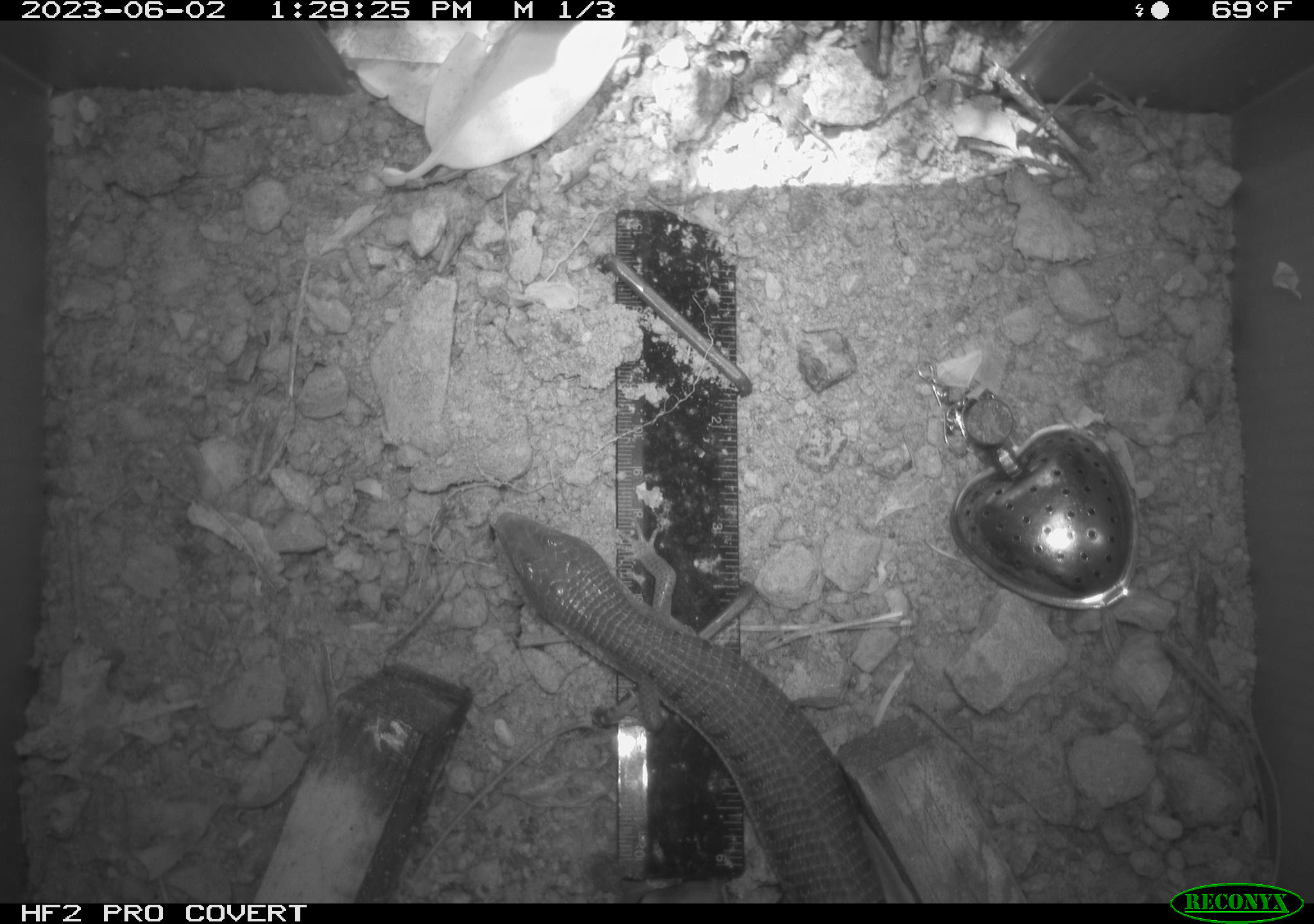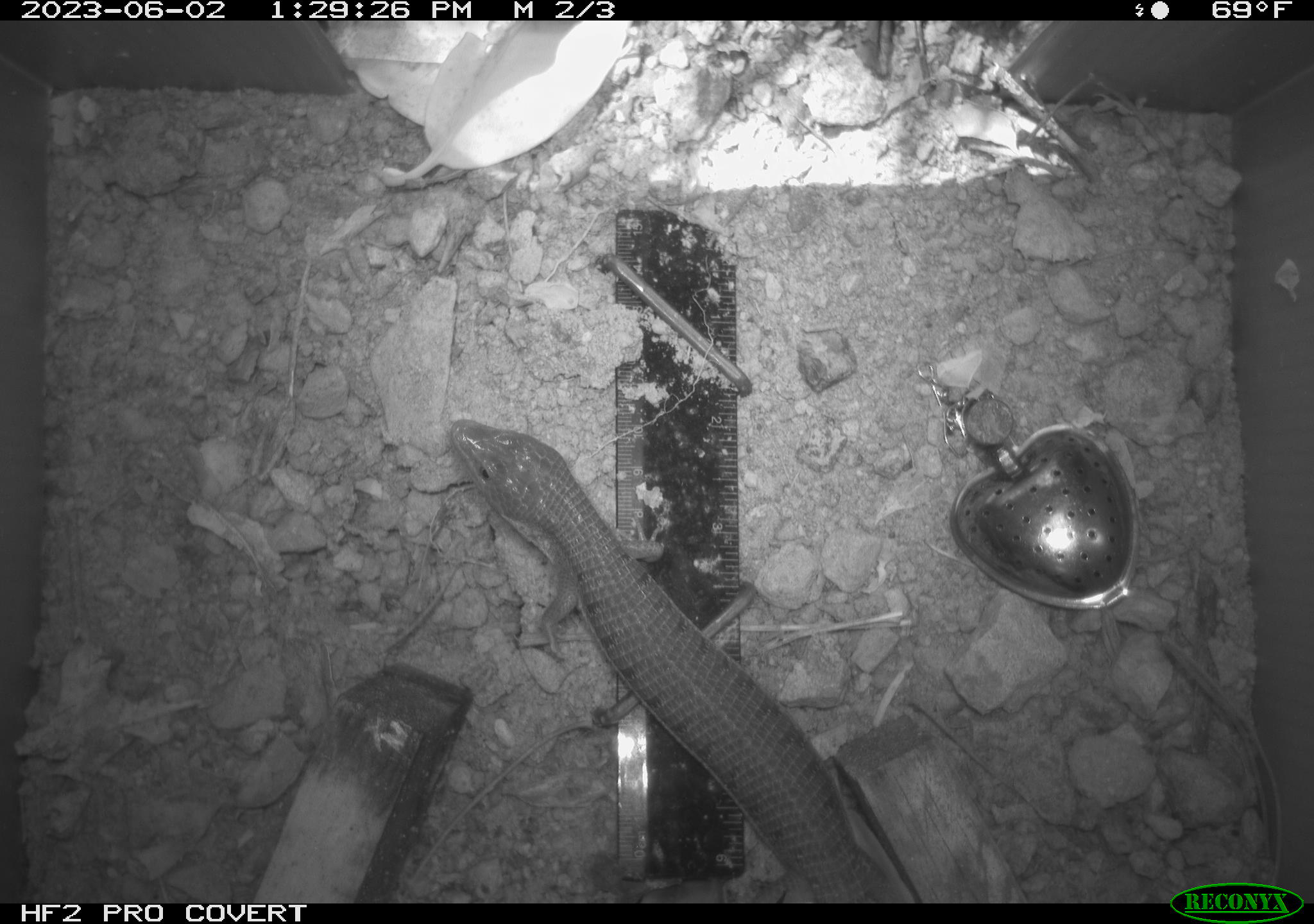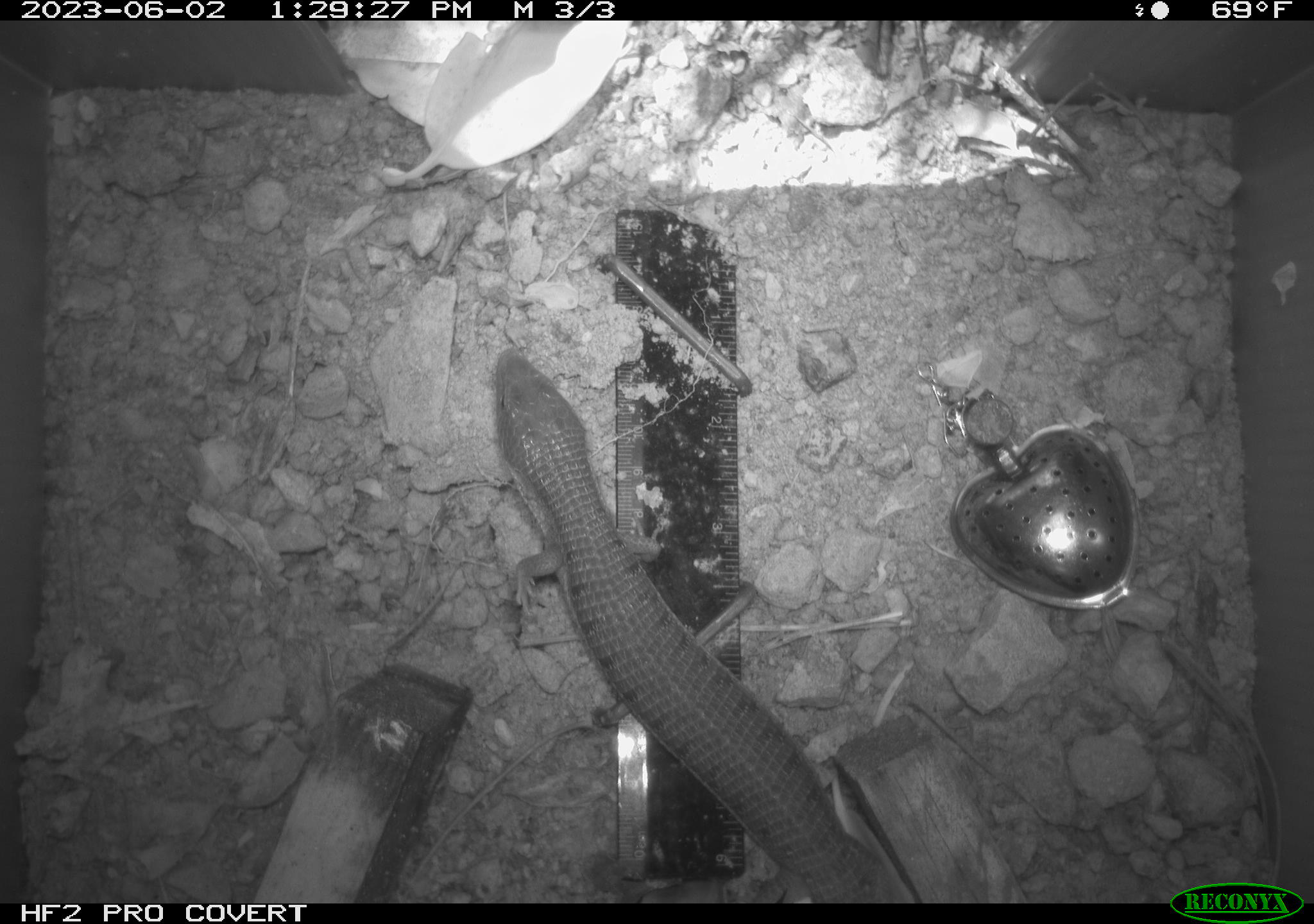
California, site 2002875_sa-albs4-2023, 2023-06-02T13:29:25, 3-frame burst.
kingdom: Animalia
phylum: Chordata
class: Reptilia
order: Squamata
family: Anguidae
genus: Elgaria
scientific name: Elgaria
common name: alligator lizards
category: elgaria species